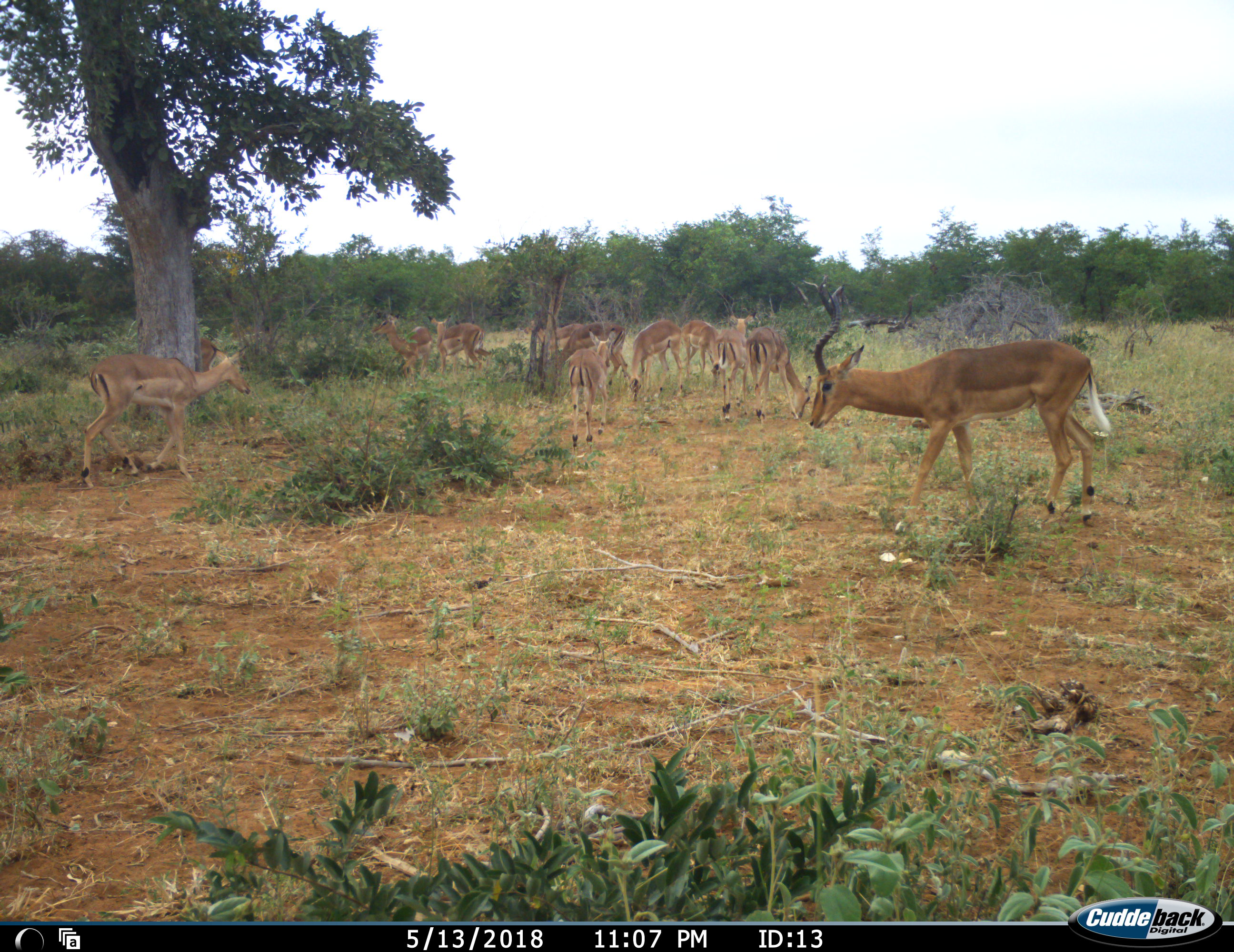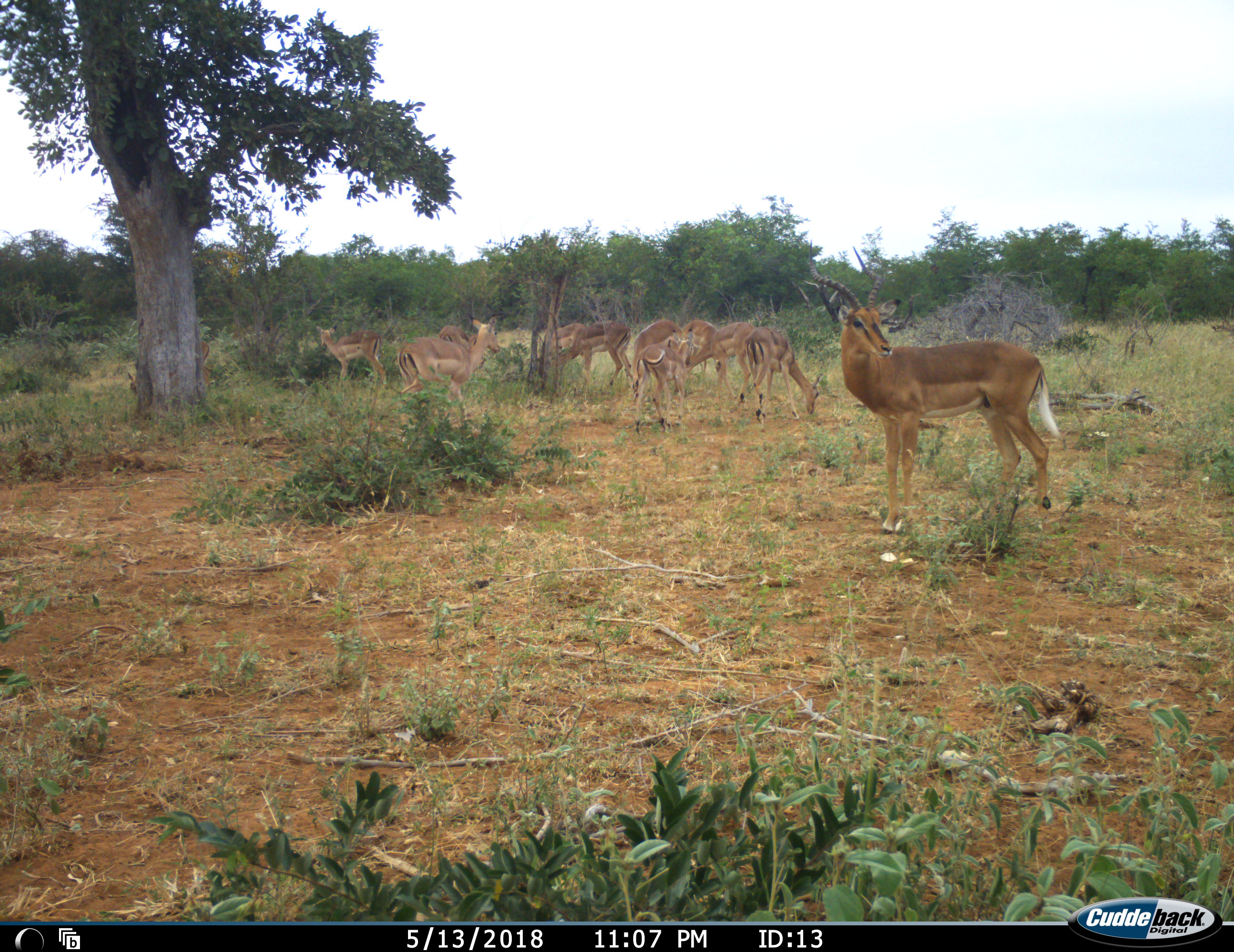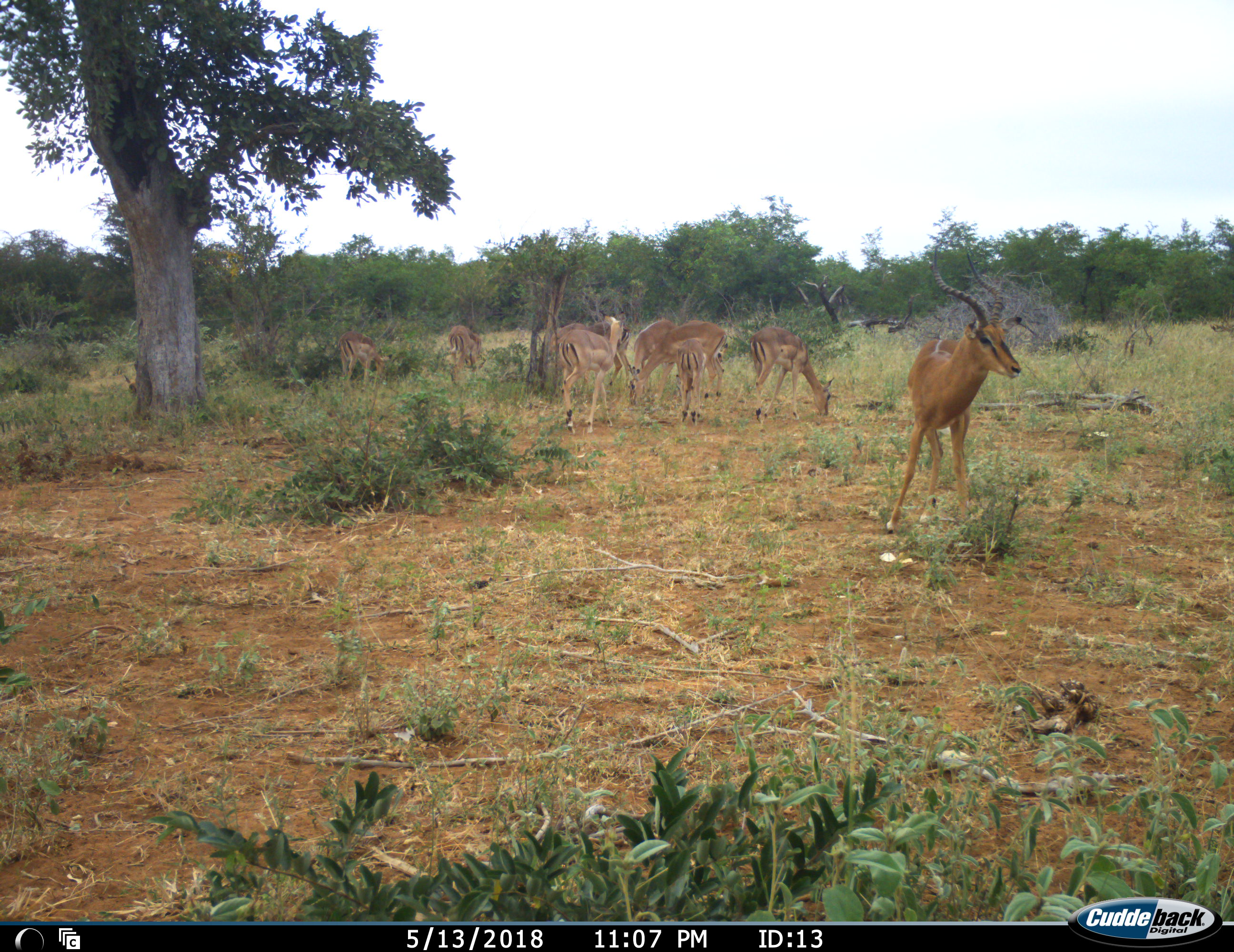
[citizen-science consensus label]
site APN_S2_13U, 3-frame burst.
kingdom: Animalia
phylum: Chordata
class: Mammalia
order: Artiodactyla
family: Bovidae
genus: Aepyceros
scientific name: Aepyceros melampus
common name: impala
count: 11-50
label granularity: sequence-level